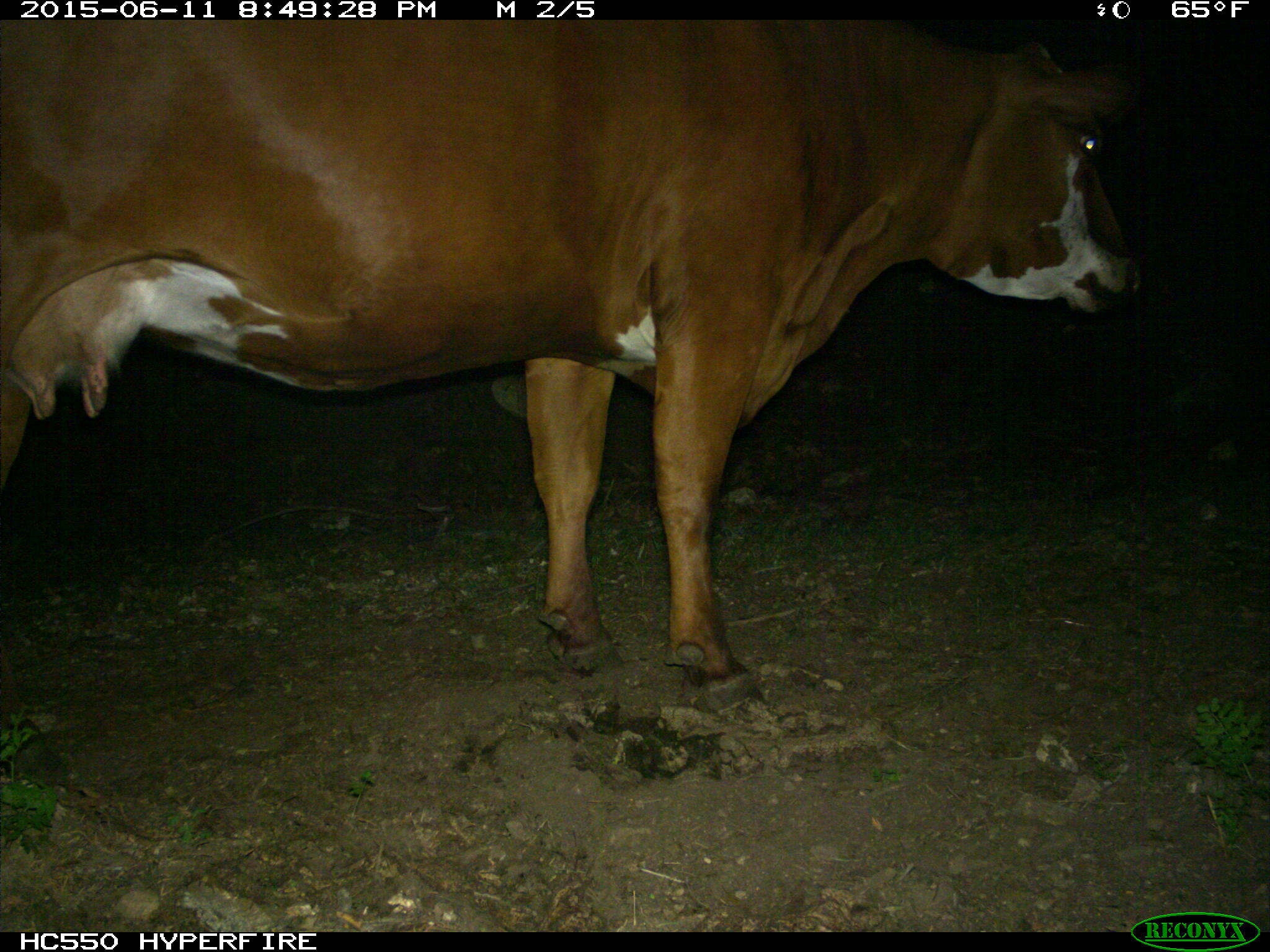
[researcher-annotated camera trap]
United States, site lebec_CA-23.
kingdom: Animalia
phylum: Chordata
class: Mammalia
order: Artiodactyla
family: Bovidae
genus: Bos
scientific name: Bos taurus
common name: domestic cow